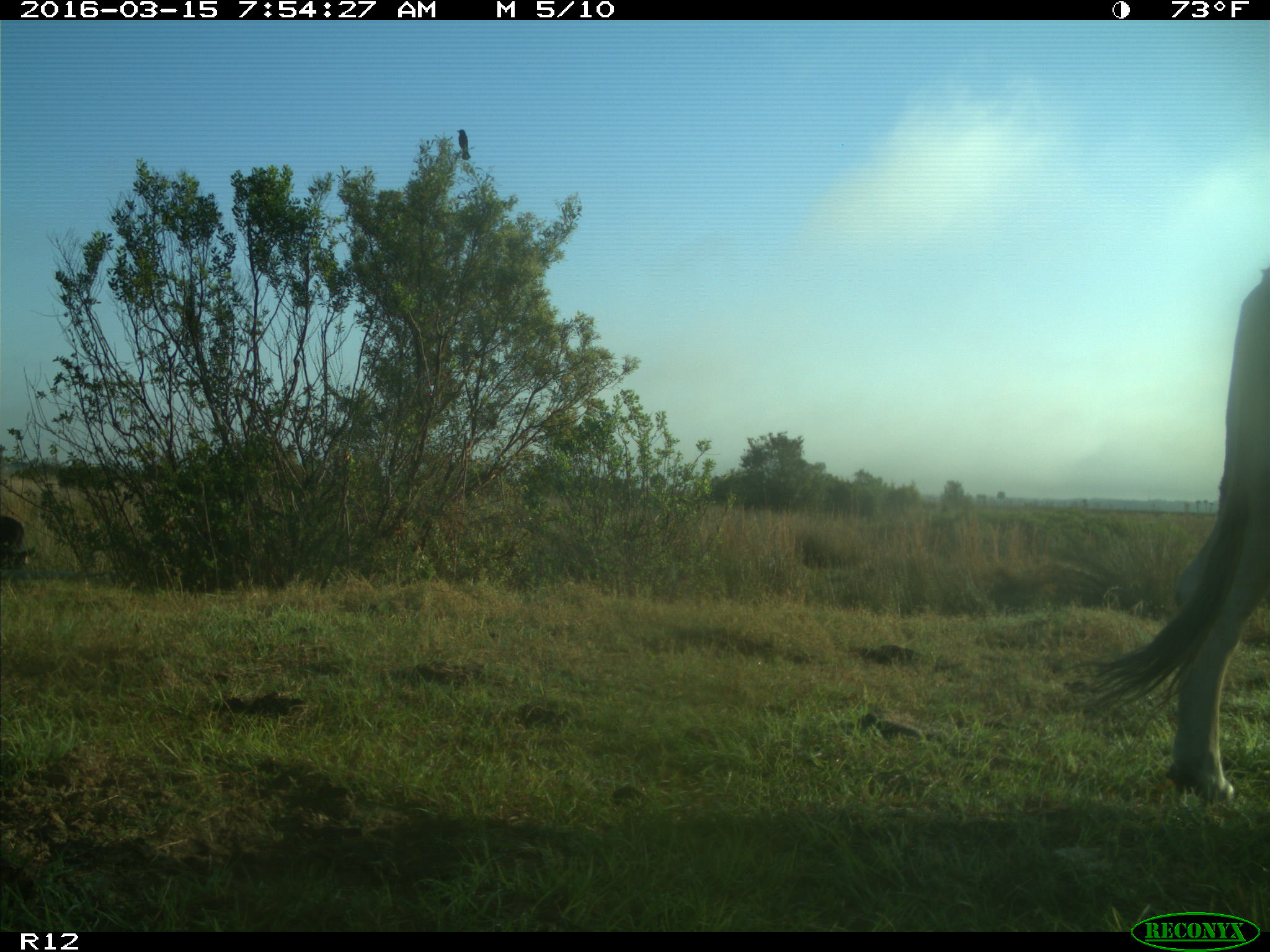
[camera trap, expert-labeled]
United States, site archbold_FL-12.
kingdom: Animalia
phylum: Chordata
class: Mammalia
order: Artiodactyla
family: Bovidae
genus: Bos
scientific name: Bos taurus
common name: domestic cow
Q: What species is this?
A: Bos taurus (domestic cow).